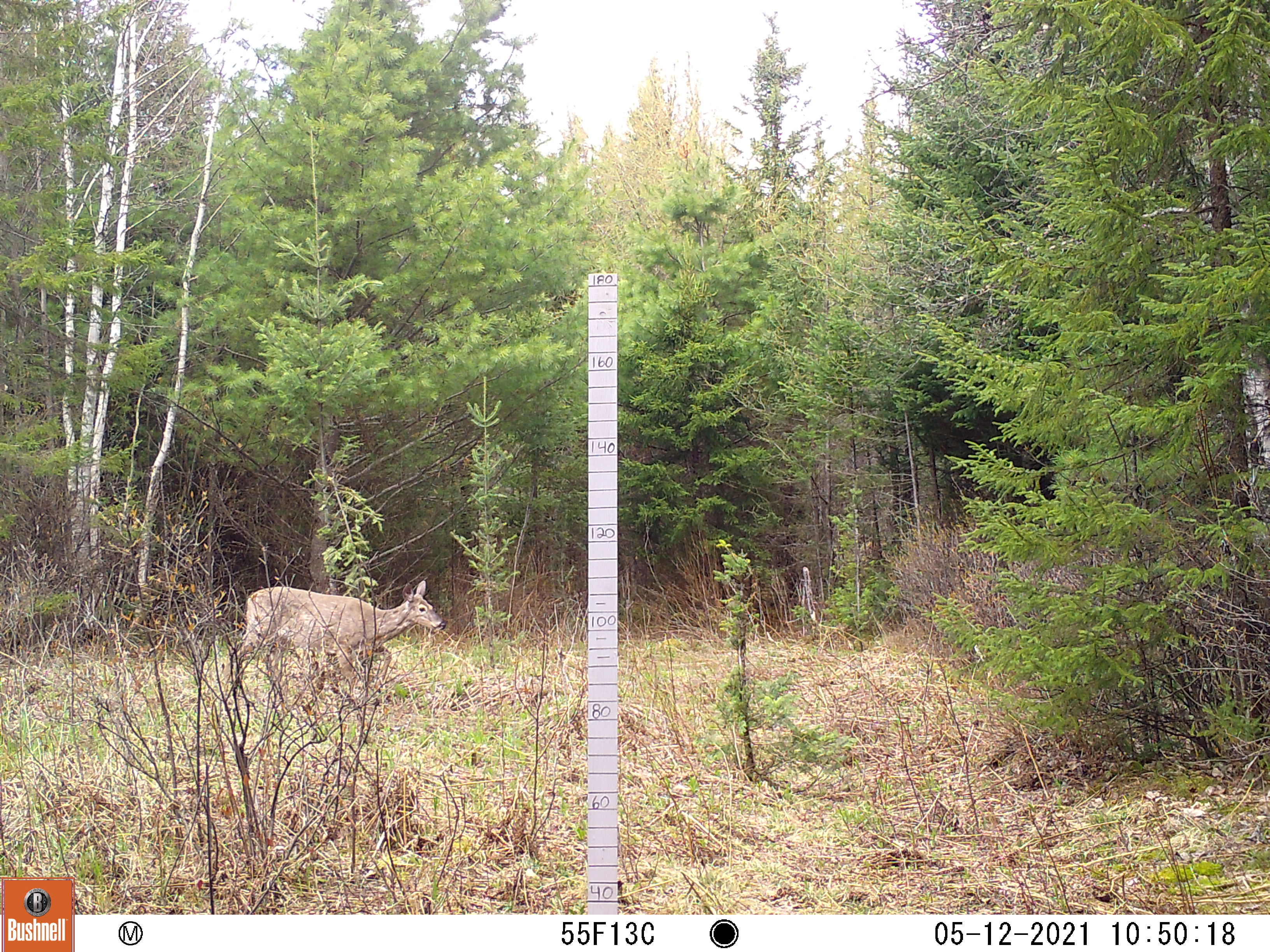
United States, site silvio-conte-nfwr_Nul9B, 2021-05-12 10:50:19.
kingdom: Animalia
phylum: Chordata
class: Mammalia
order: Artiodactyla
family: Cervidae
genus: Odocoileus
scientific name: Odocoileus virginianus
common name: white-tailed deer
White-tailed deer (Odocoileus virginianus).